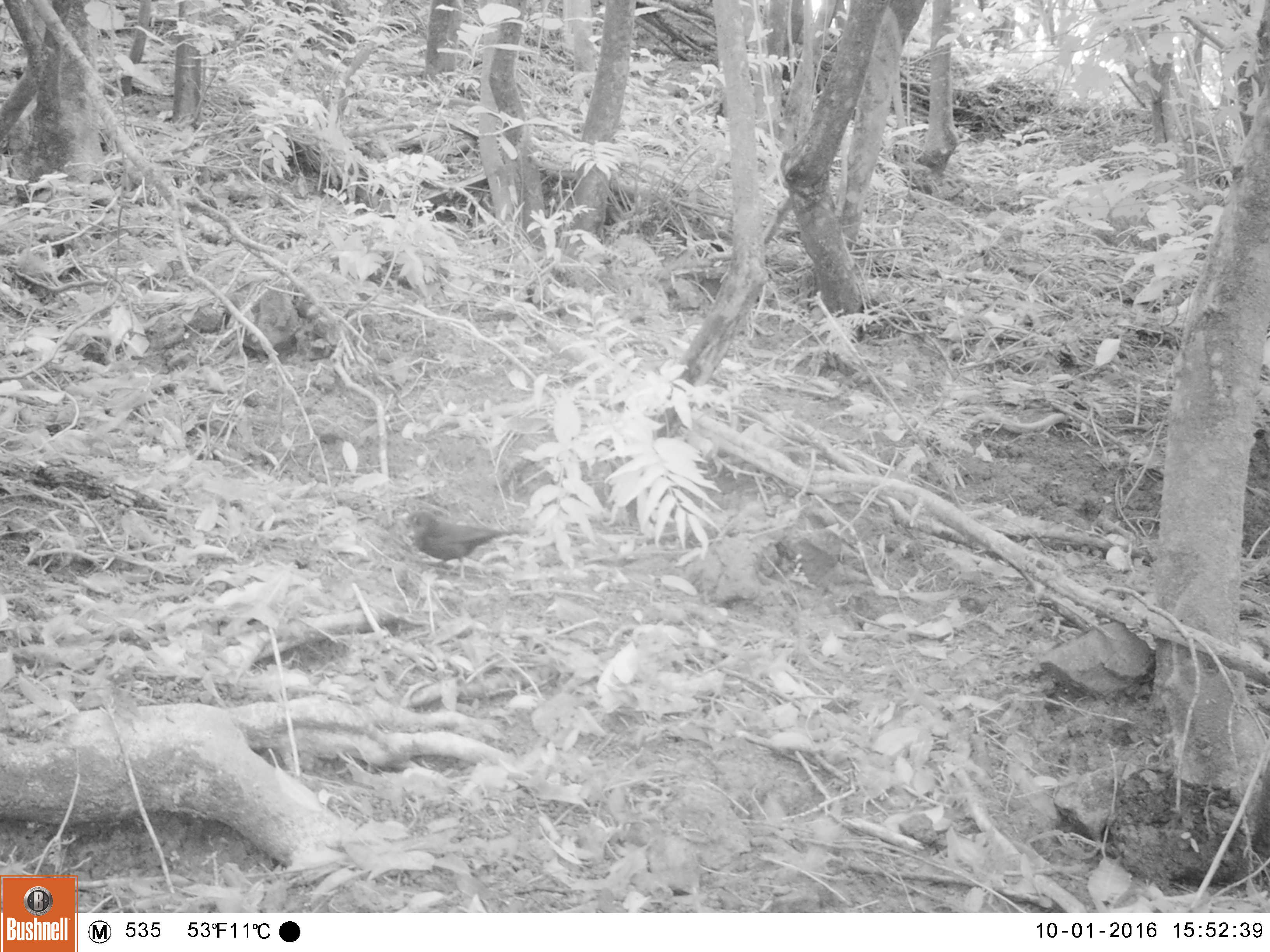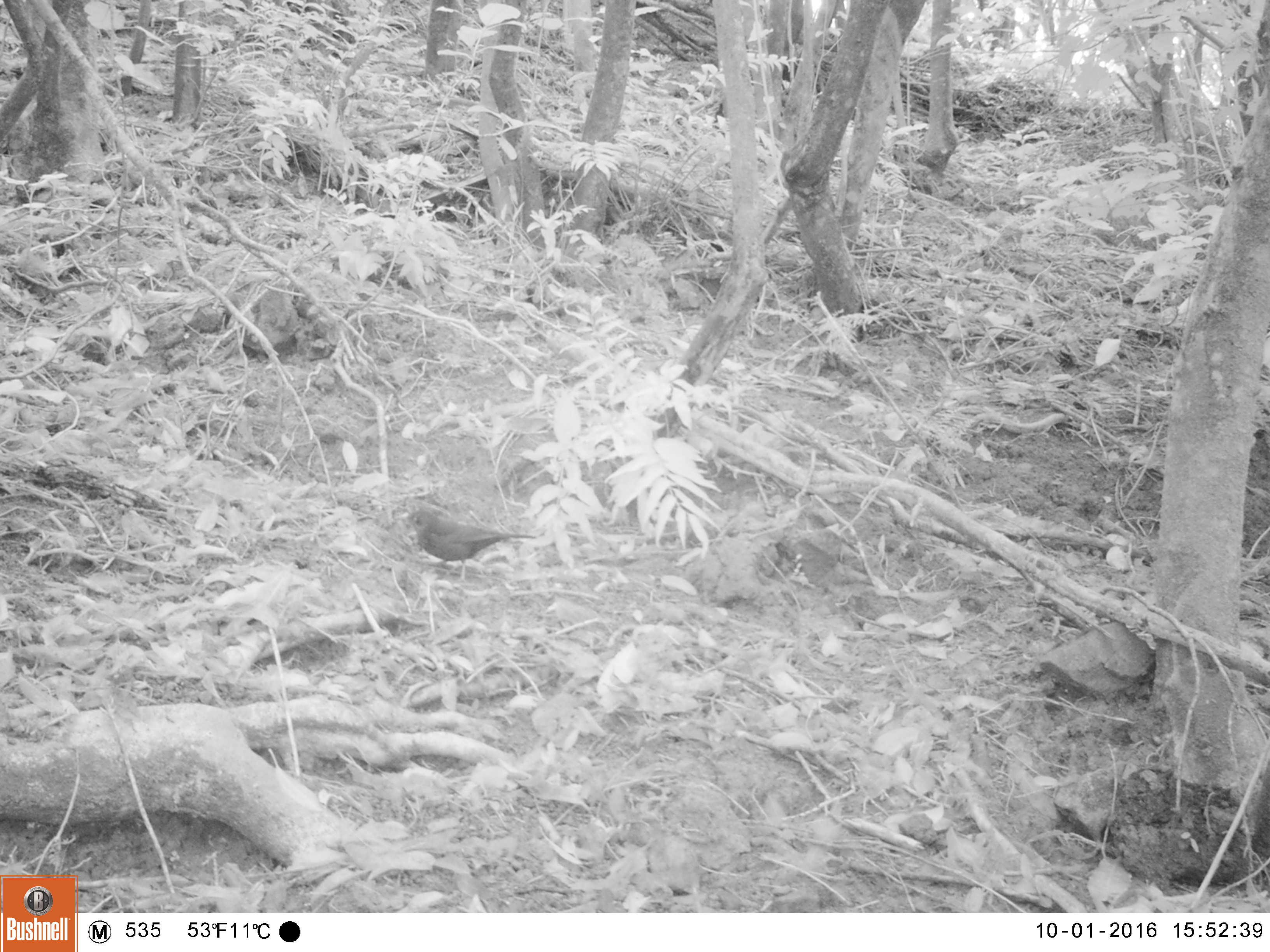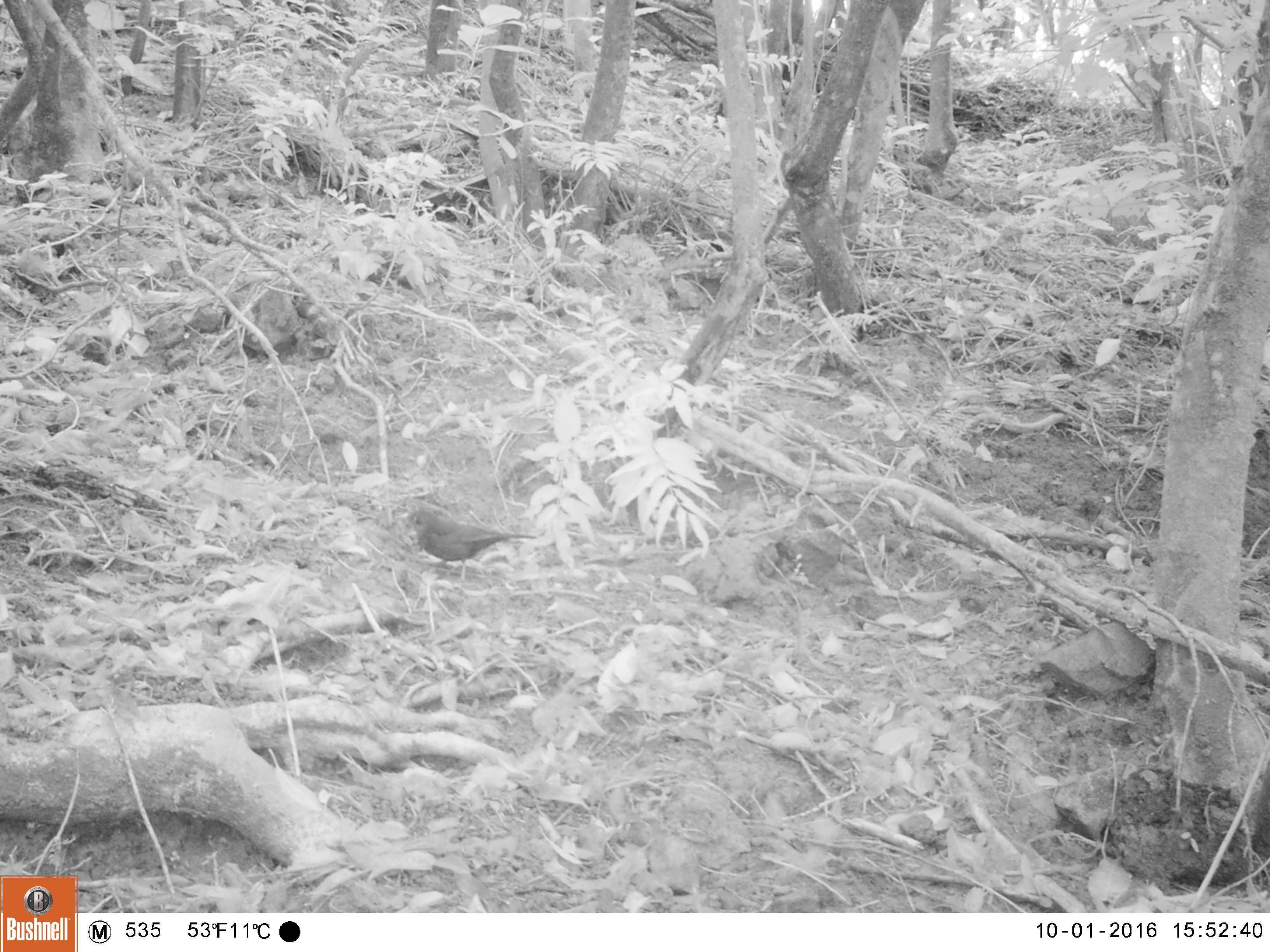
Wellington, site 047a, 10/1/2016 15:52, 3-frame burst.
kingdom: Animalia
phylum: Chordata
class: Aves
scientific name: Aves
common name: bird